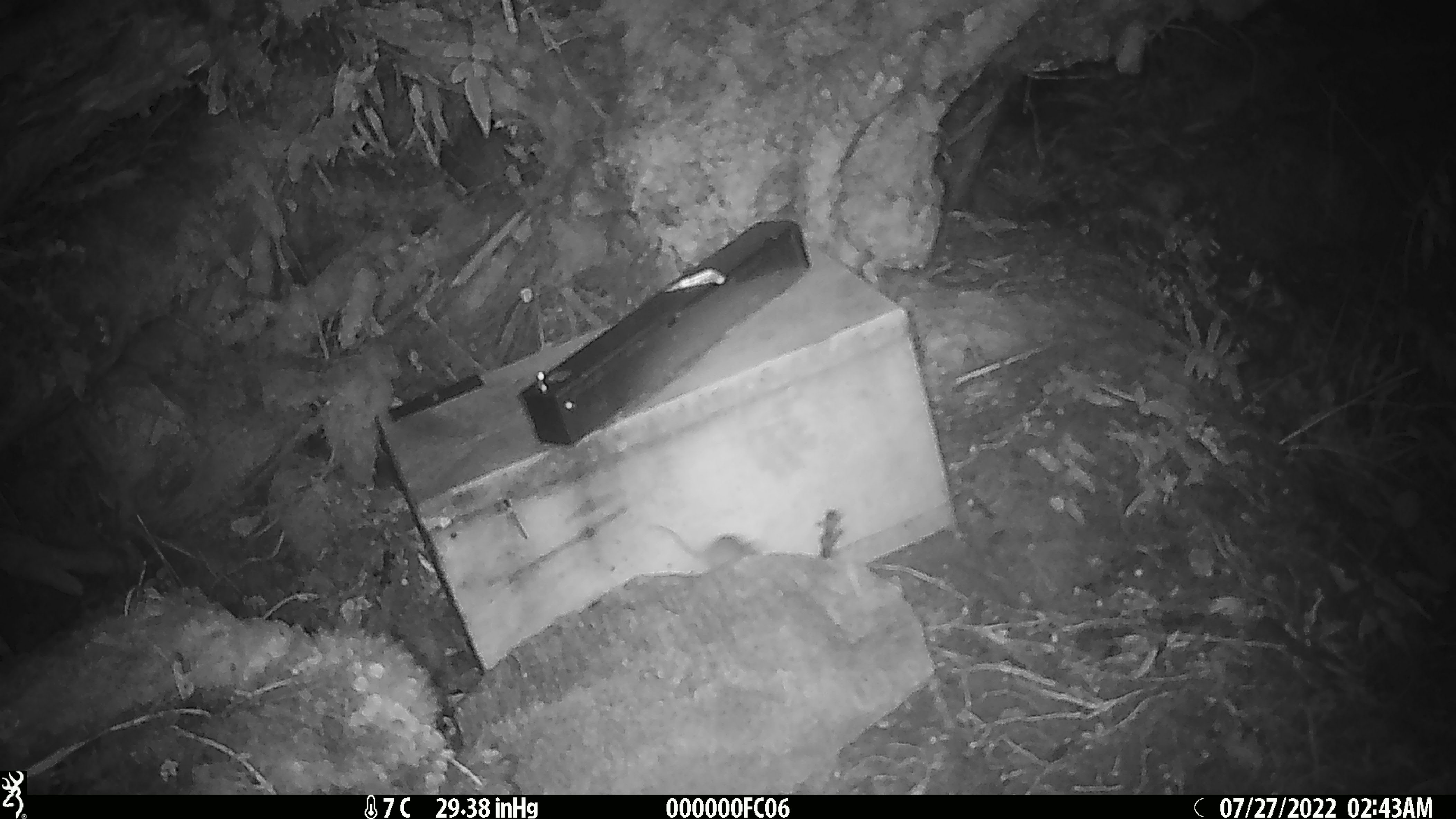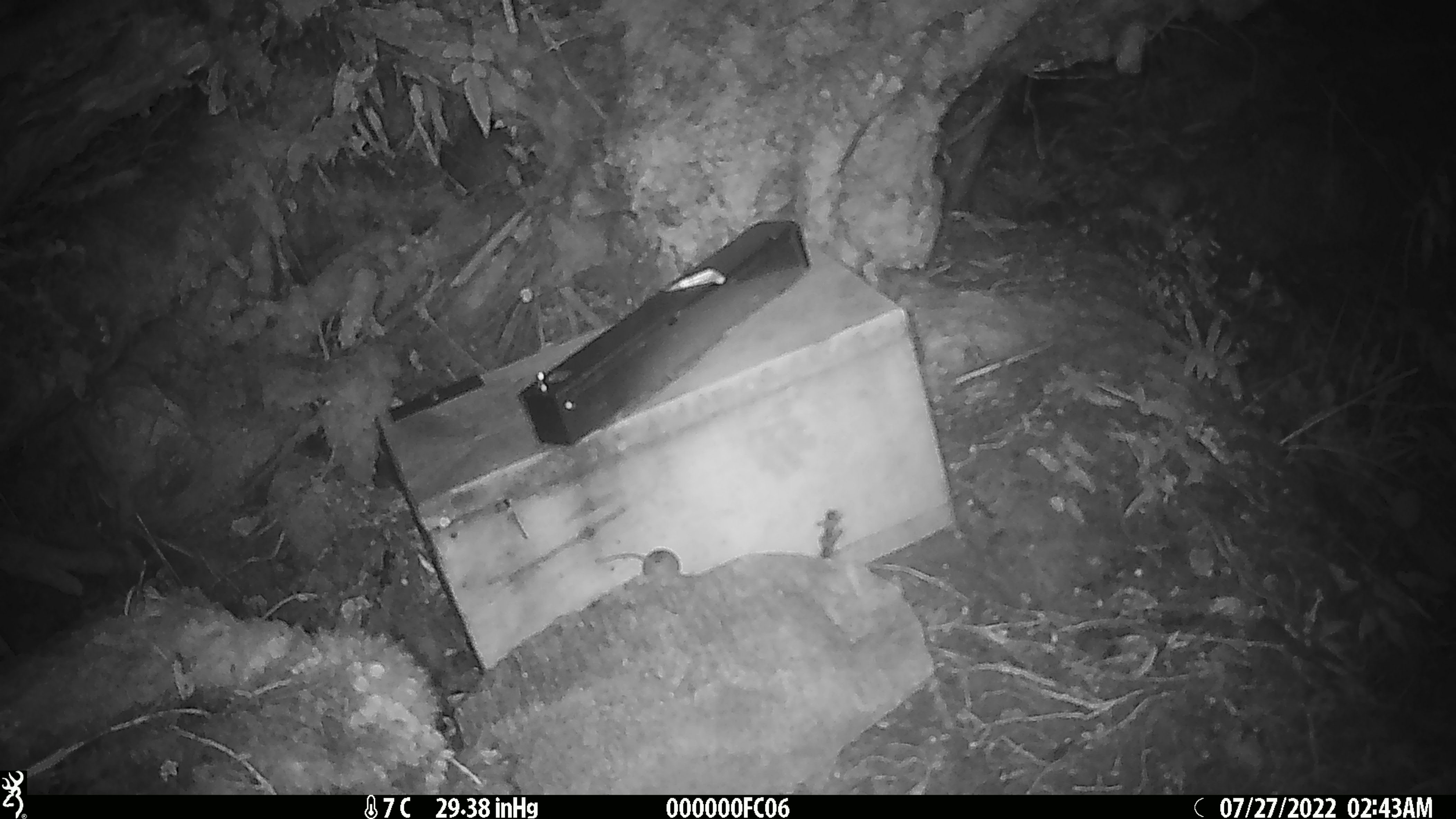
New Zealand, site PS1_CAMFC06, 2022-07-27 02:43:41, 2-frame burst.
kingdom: Animalia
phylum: Chordata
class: Mammalia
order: Rodentia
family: Muridae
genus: Mus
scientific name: Mus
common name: mouse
Mouse (Mus).